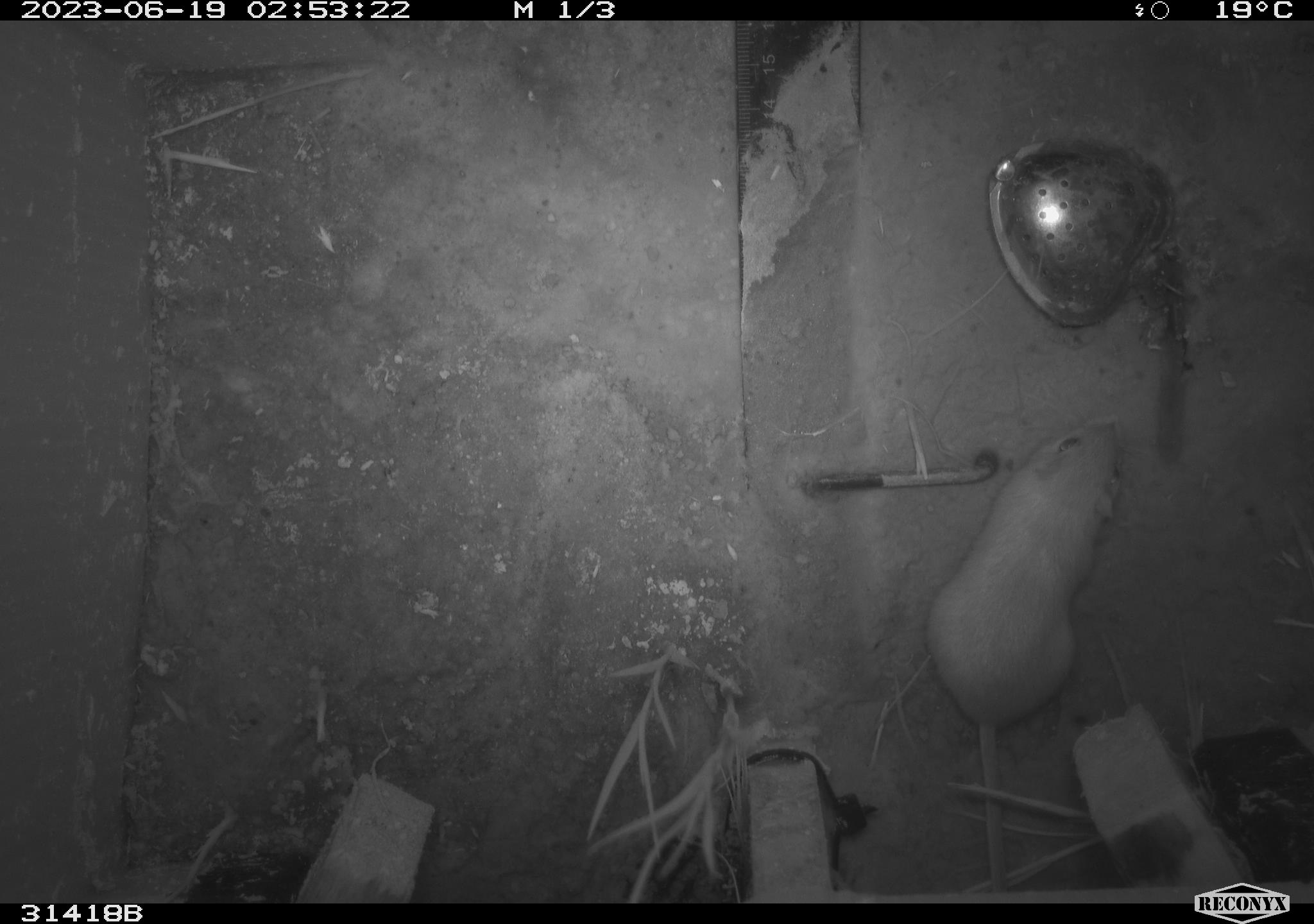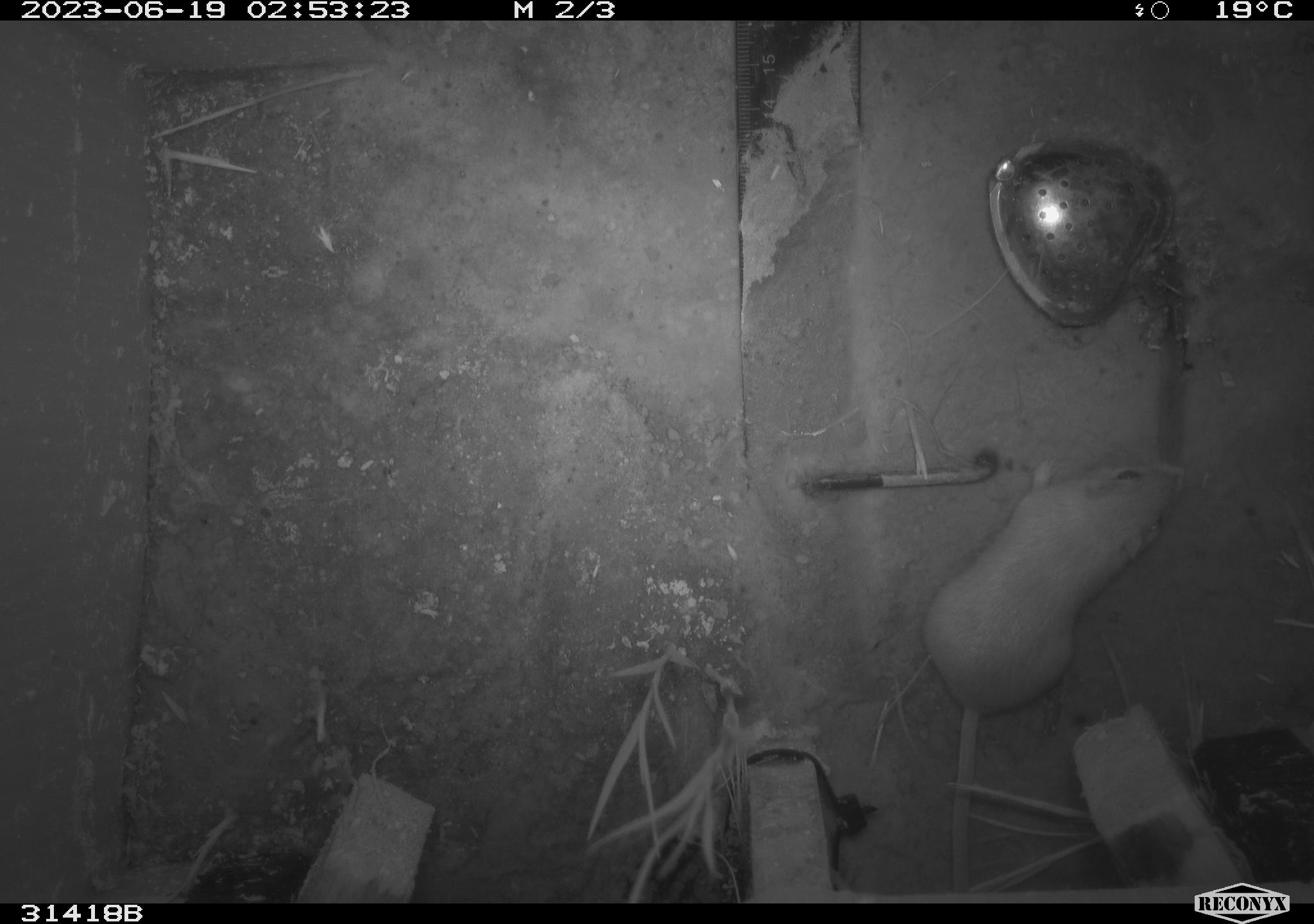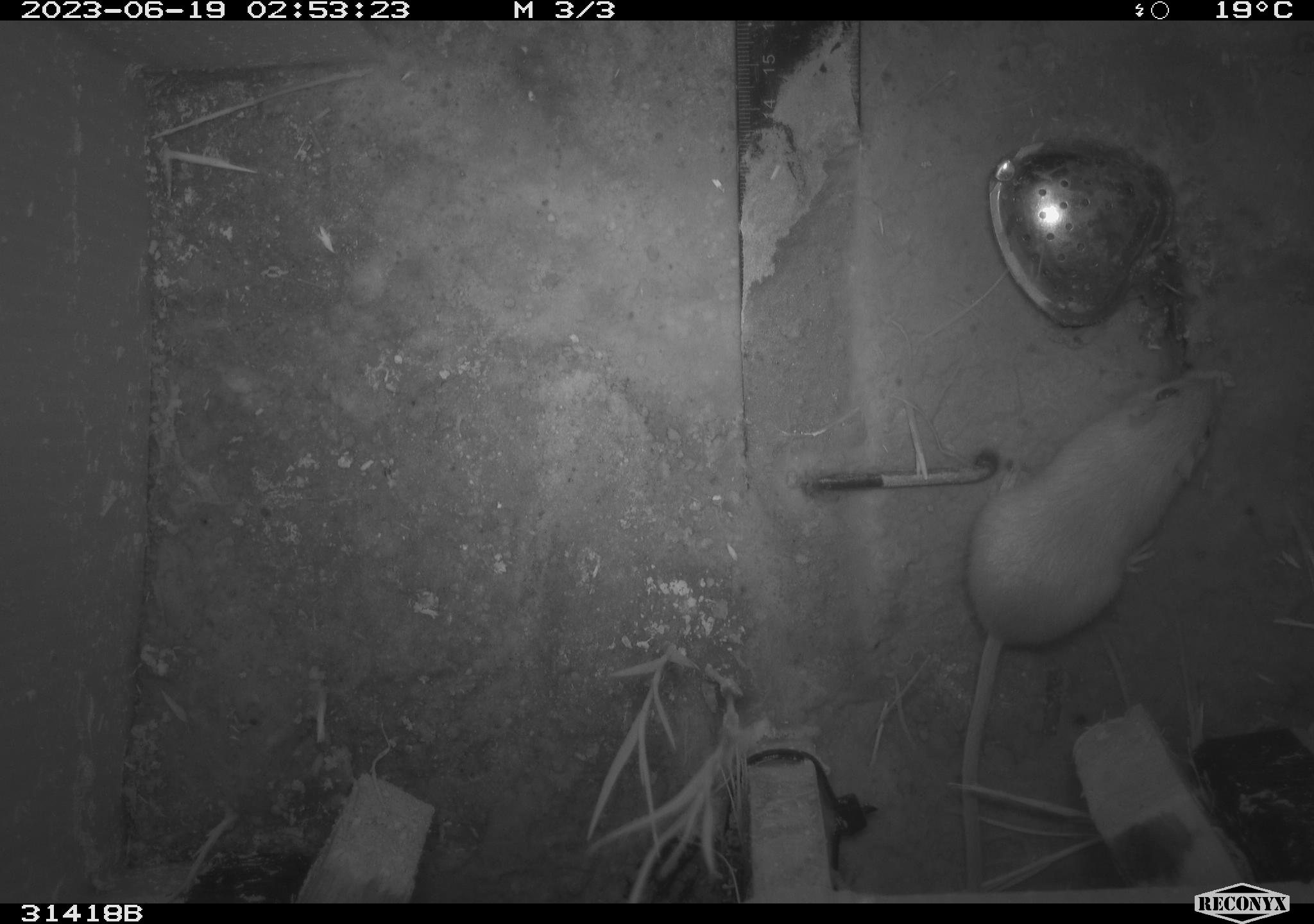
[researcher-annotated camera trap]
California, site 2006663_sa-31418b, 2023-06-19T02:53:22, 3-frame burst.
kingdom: Animalia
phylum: Chordata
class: Mammalia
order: Rodentia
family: Heteromyidae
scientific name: Heteromyidae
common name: kangaroo rats and pocket mice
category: heteromyidae family